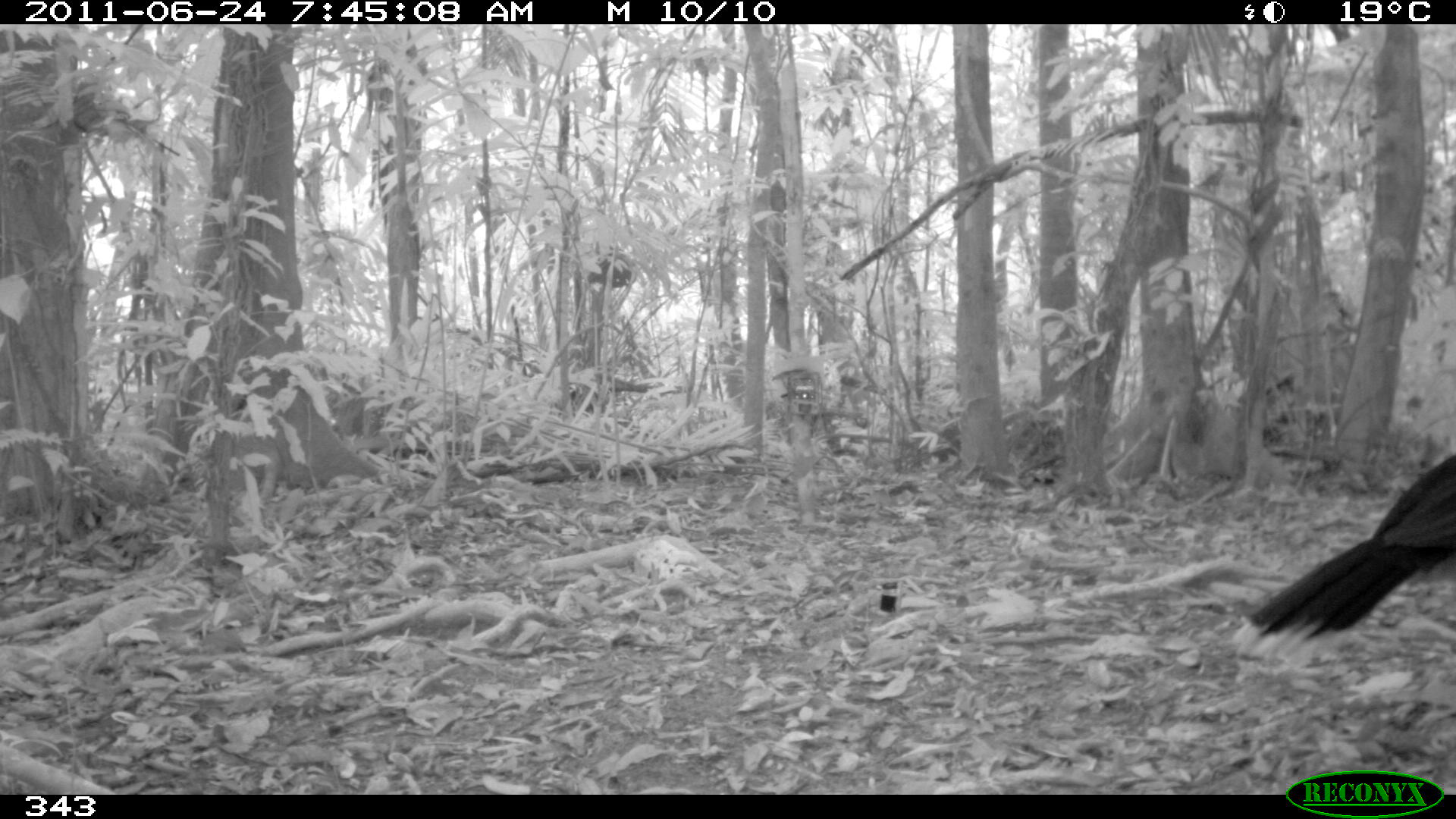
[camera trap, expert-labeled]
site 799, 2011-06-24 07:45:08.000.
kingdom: Animalia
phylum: Chordata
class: Aves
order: Galliformes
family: Cracidae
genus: Mitu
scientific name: Mitu tuberosum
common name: razor-billed curassow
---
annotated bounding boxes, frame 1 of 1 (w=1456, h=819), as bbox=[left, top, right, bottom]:
mitu tuberosum: bbox=[1231, 451, 1456, 663]